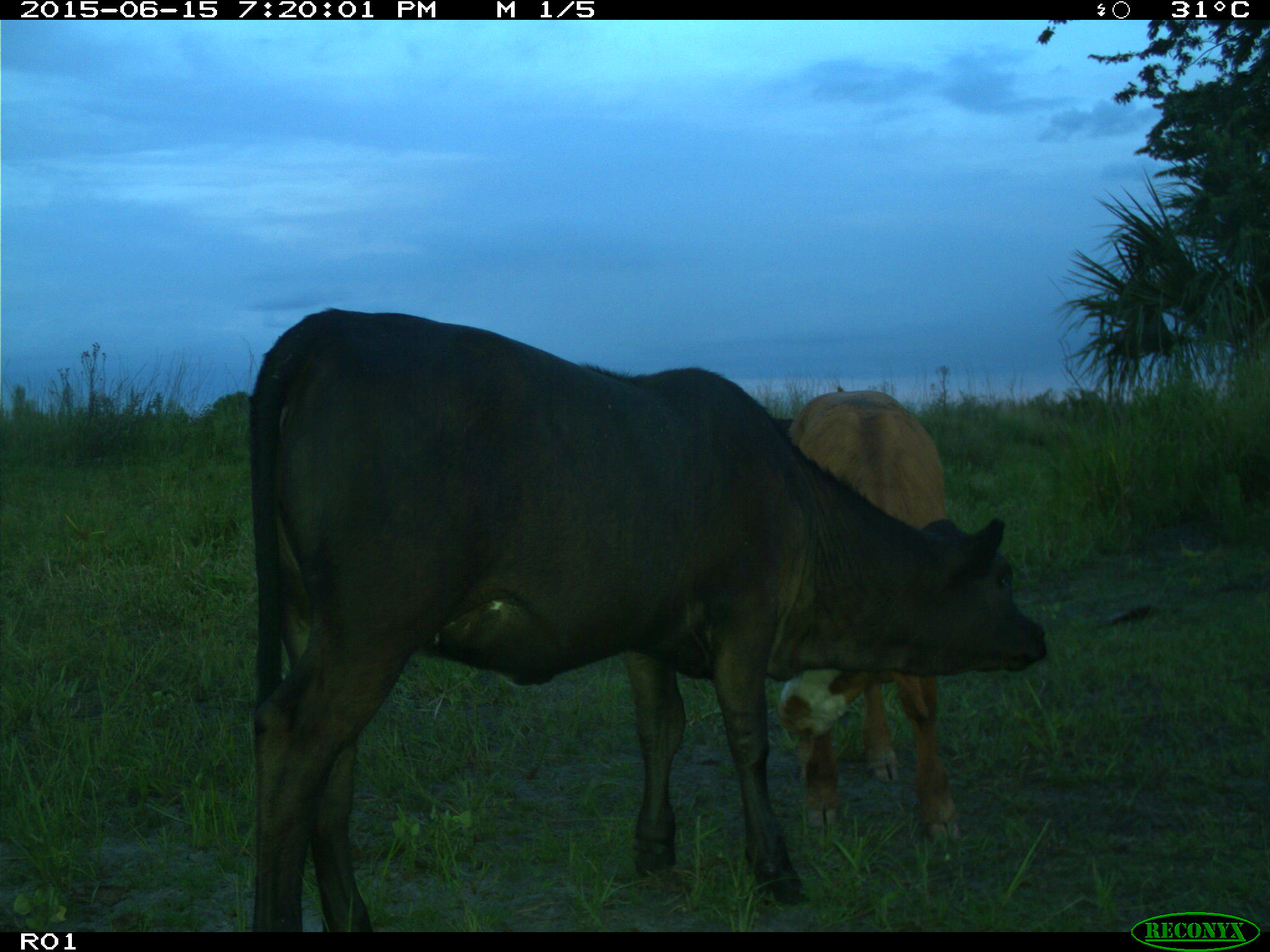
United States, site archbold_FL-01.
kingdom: Animalia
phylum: Chordata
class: Mammalia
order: Artiodactyla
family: Bovidae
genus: Bos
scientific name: Bos taurus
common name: domestic cow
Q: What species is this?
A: Bos taurus (domestic cow).